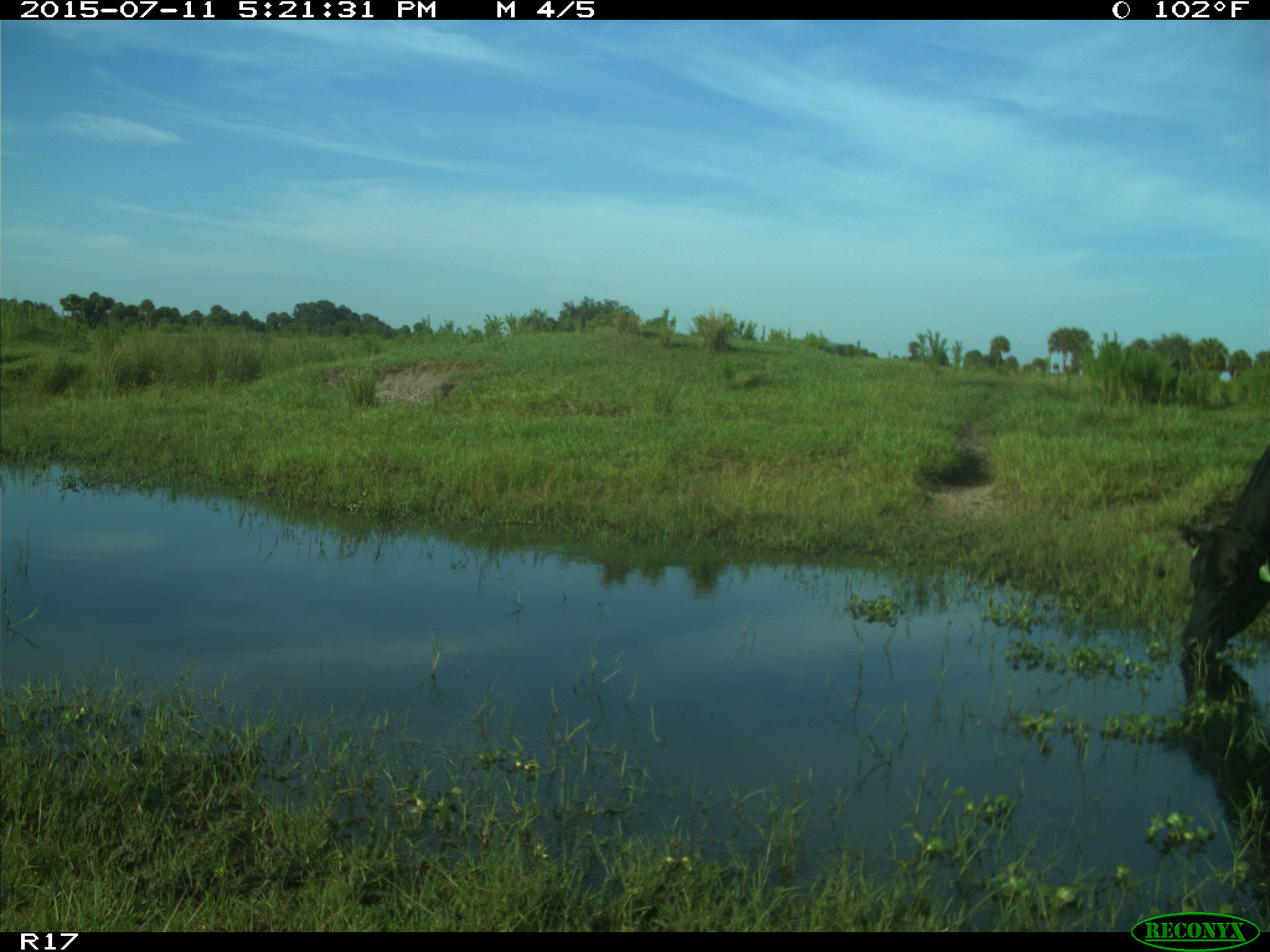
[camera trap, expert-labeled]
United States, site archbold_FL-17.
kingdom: Animalia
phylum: Chordata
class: Mammalia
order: Artiodactyla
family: Bovidae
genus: Bos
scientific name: Bos taurus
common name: domestic cow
Bos taurus (domestic cow).